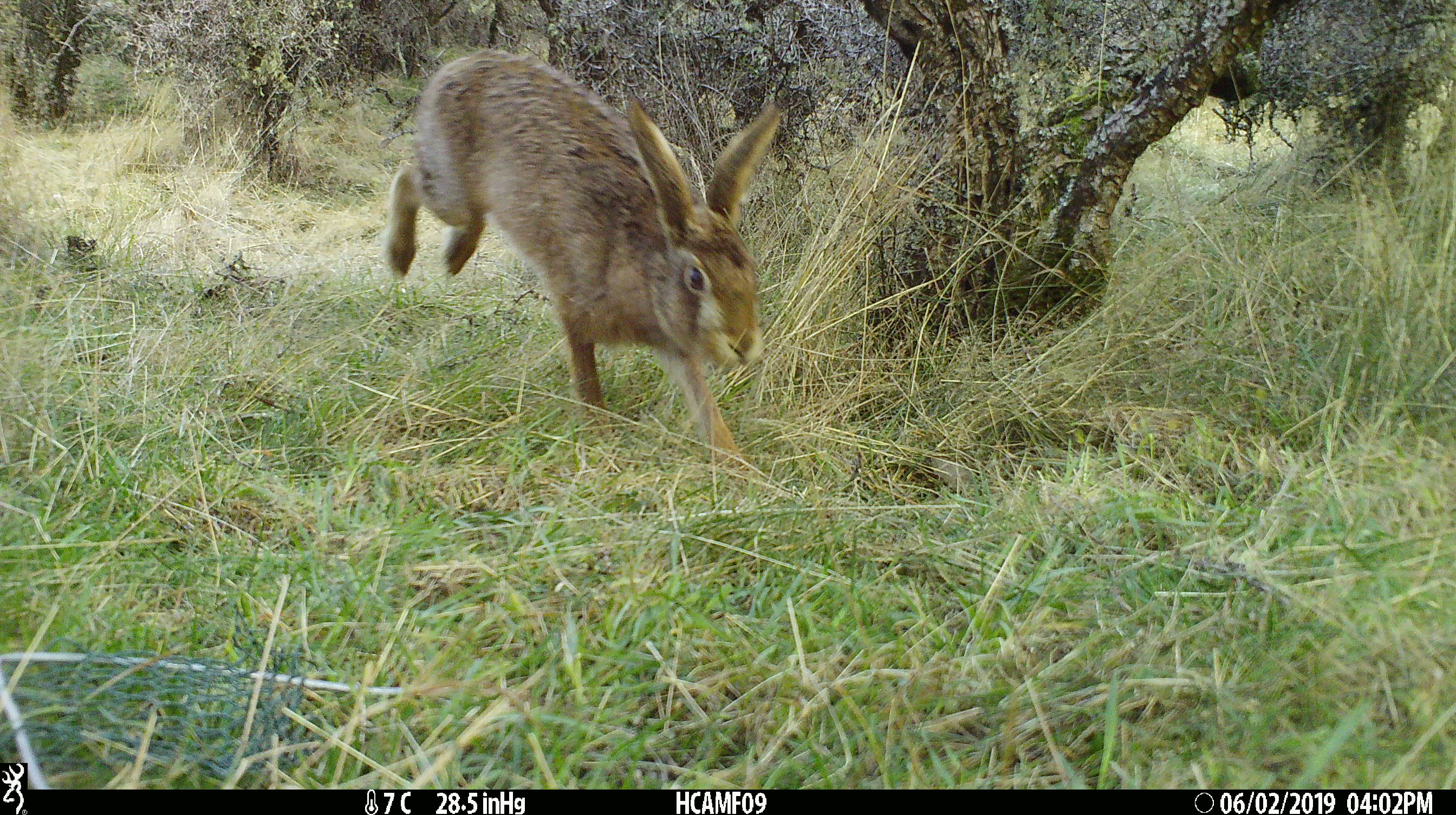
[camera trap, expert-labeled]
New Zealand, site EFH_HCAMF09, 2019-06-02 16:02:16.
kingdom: Animalia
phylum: Chordata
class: Mammalia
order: Lagomorpha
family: Leporidae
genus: Lepus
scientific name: Lepus europaeus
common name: brown hare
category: hare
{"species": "hare (brown hare) (Lepus europaeus)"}